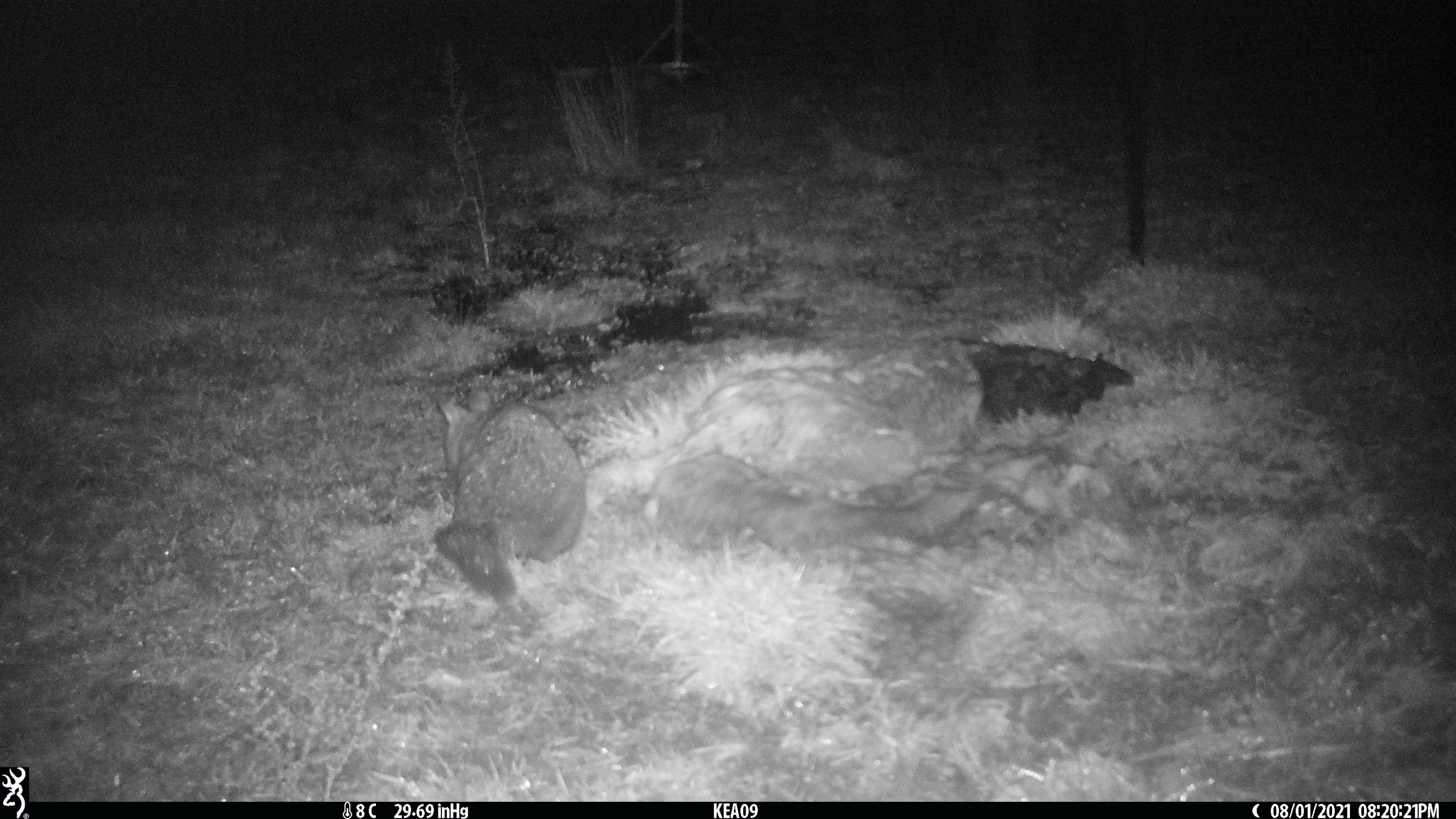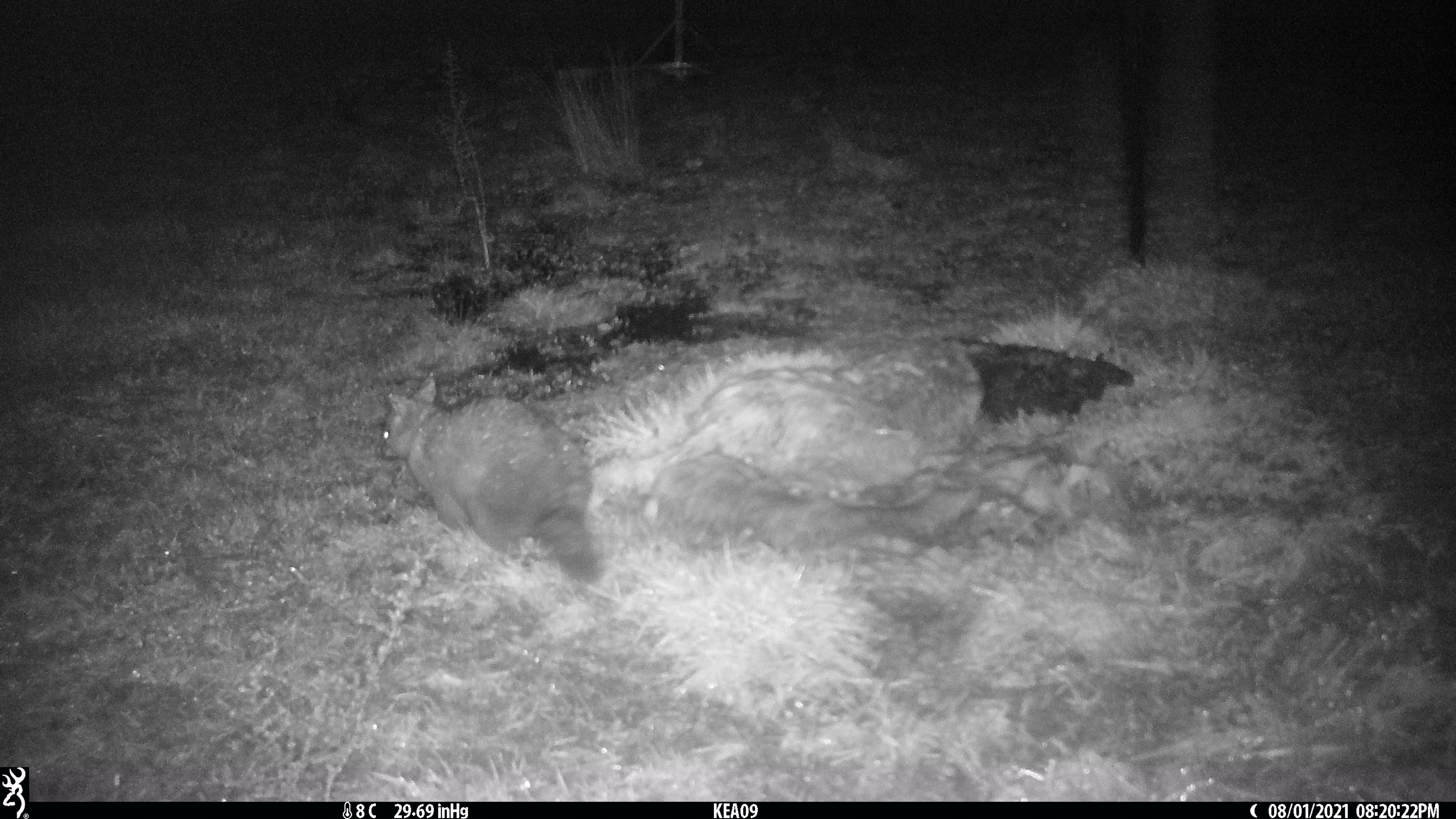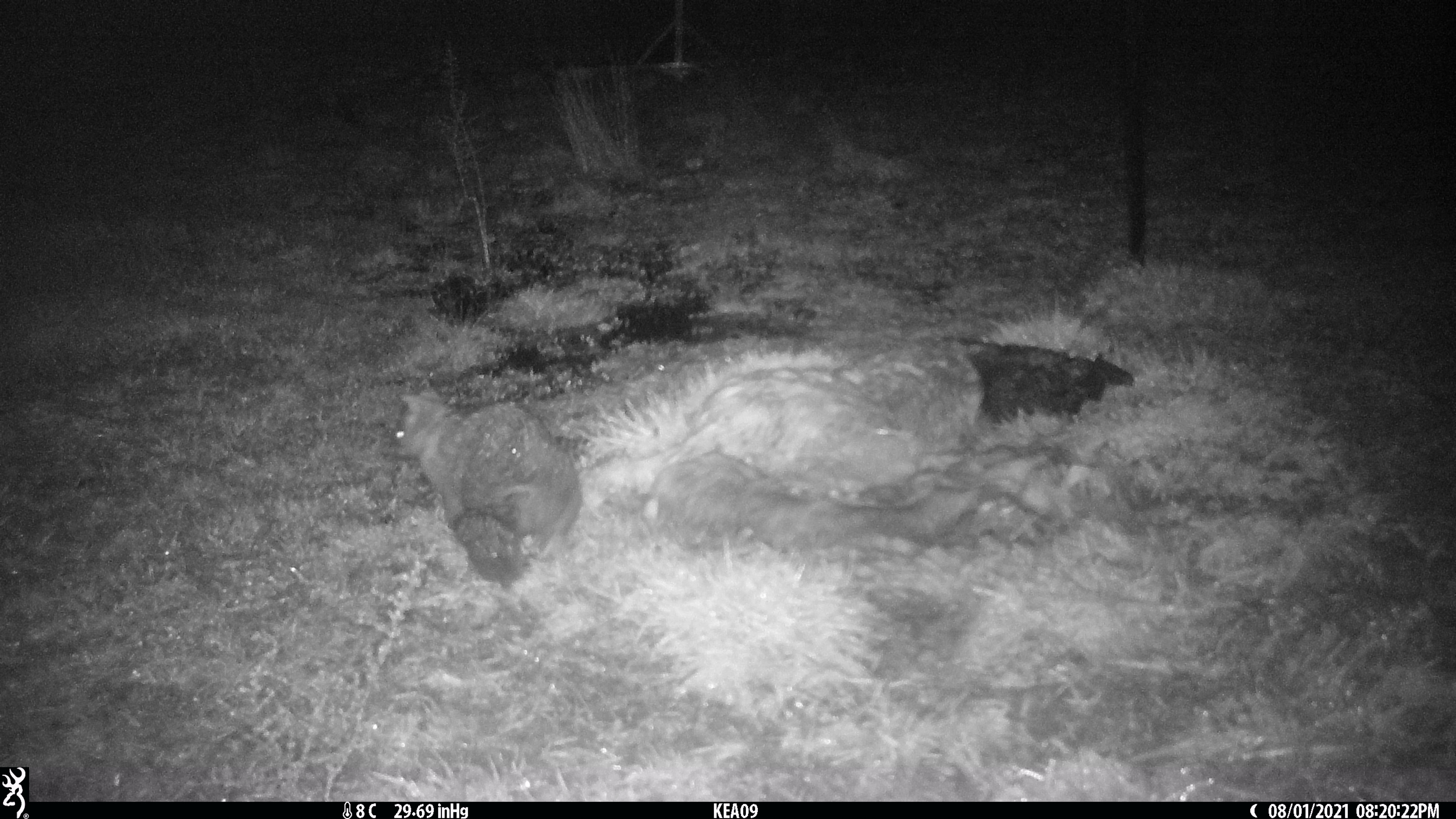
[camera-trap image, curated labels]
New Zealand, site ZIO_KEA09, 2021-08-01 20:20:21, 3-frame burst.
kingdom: Animalia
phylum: Chordata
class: Mammalia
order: Diprotodontia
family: Phalangeridae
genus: Trichosurus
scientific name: Trichosurus vulpecula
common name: common brushtail possum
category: possum